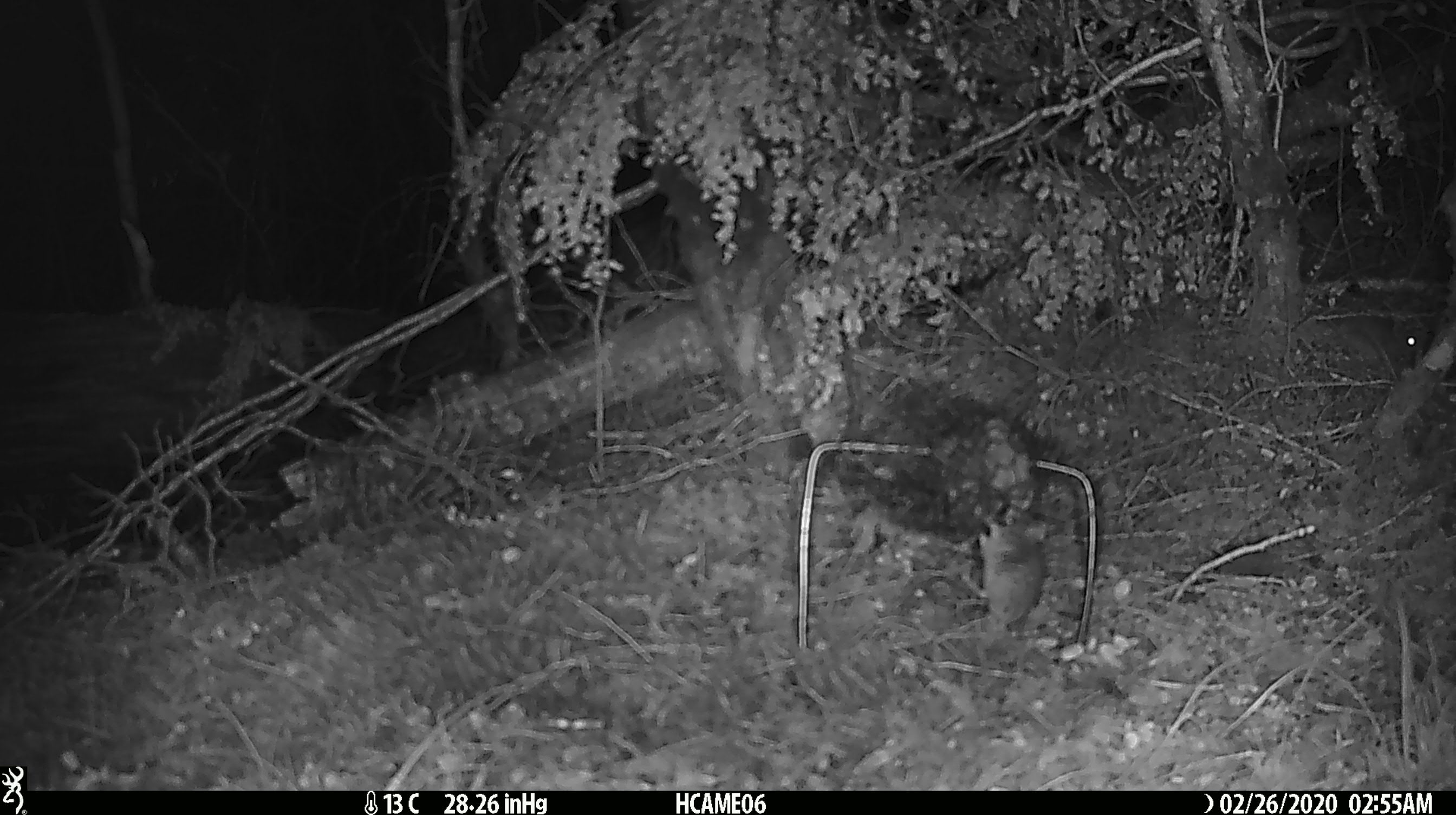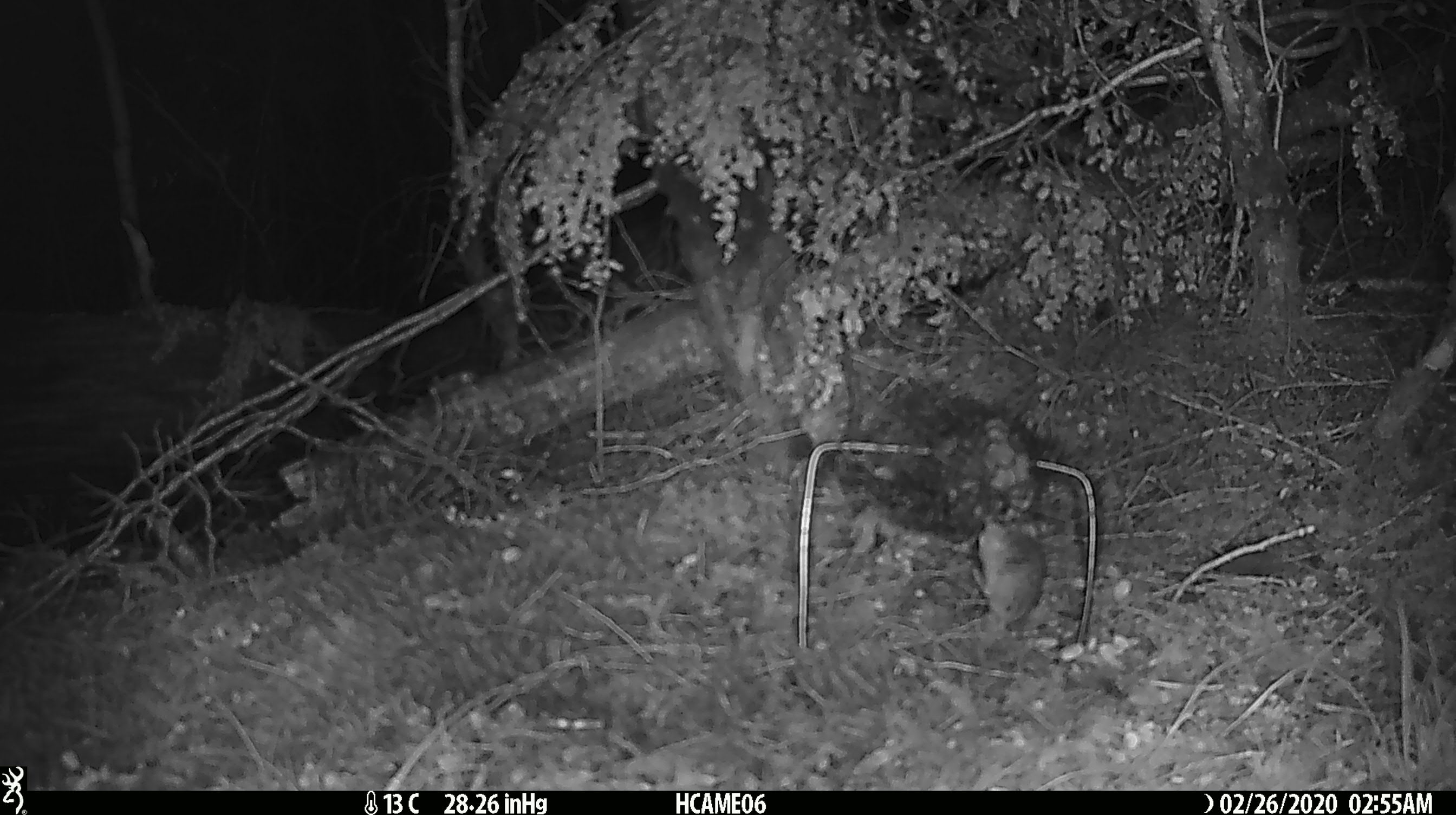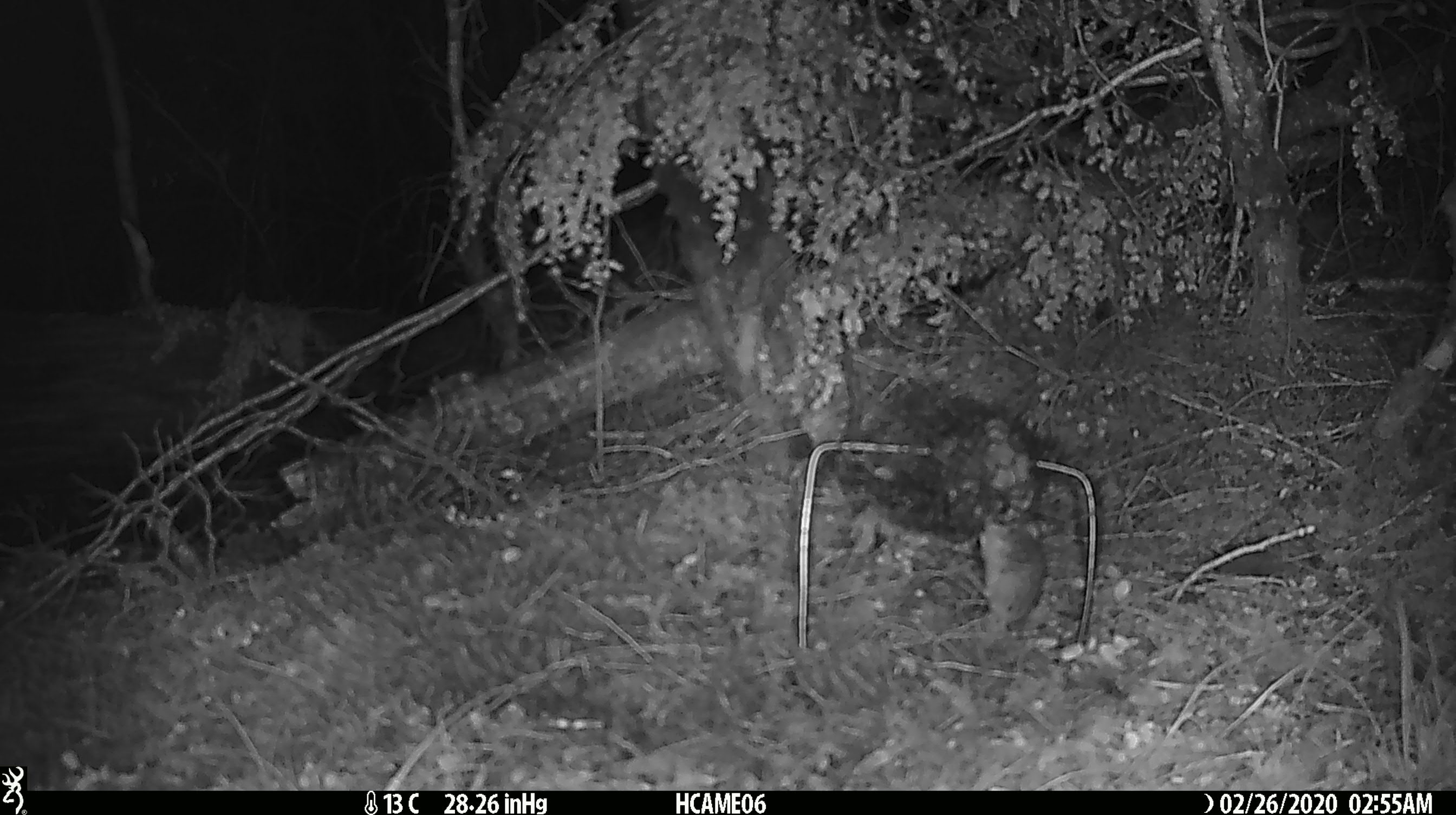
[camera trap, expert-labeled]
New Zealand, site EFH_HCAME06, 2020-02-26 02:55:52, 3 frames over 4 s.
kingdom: Animalia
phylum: Chordata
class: Mammalia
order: Rodentia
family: Muridae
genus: Mus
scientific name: Mus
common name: mouse